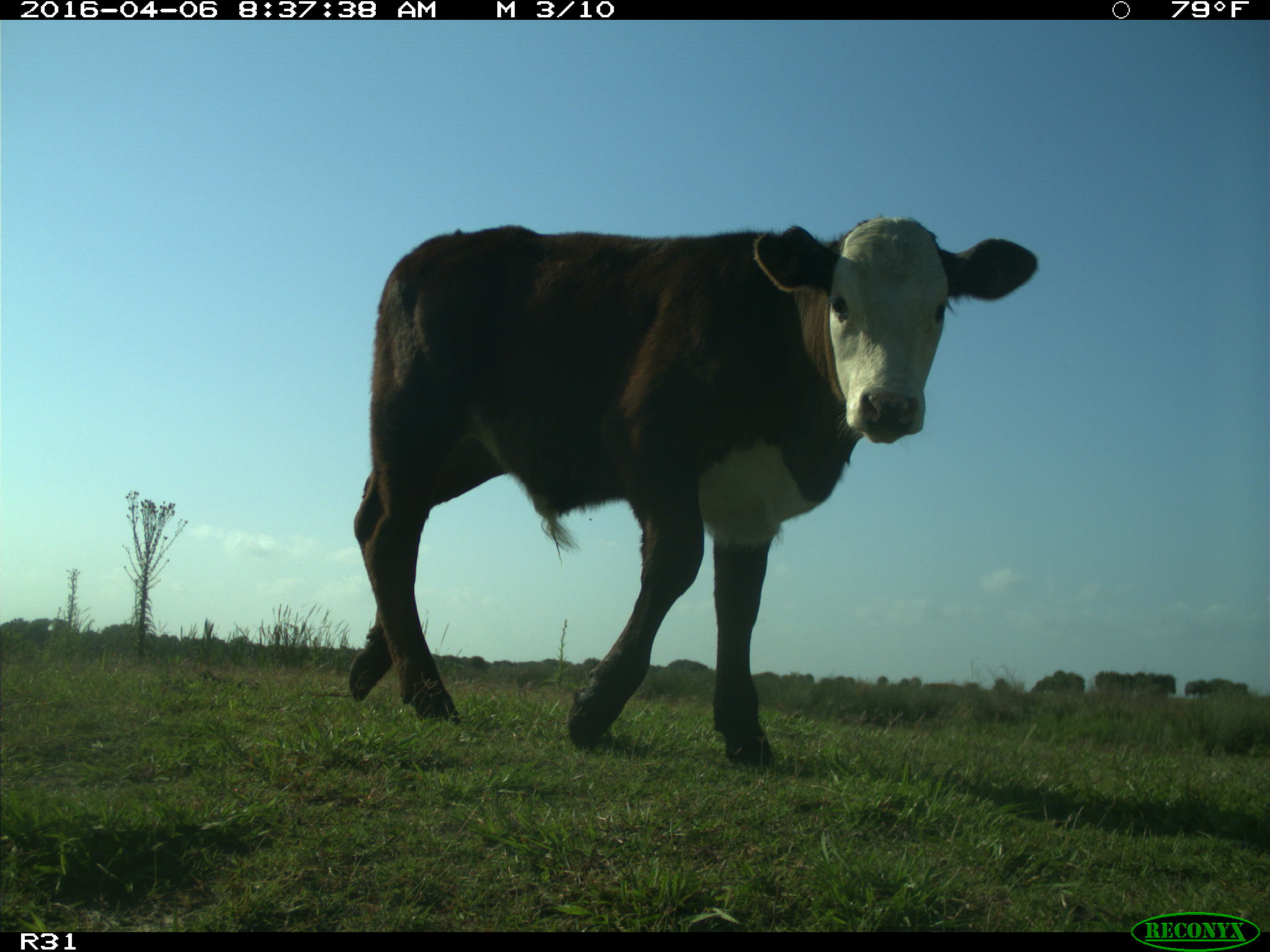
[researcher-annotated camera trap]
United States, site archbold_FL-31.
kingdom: Animalia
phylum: Chordata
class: Mammalia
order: Artiodactyla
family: Bovidae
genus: Bos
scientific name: Bos taurus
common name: domestic cow